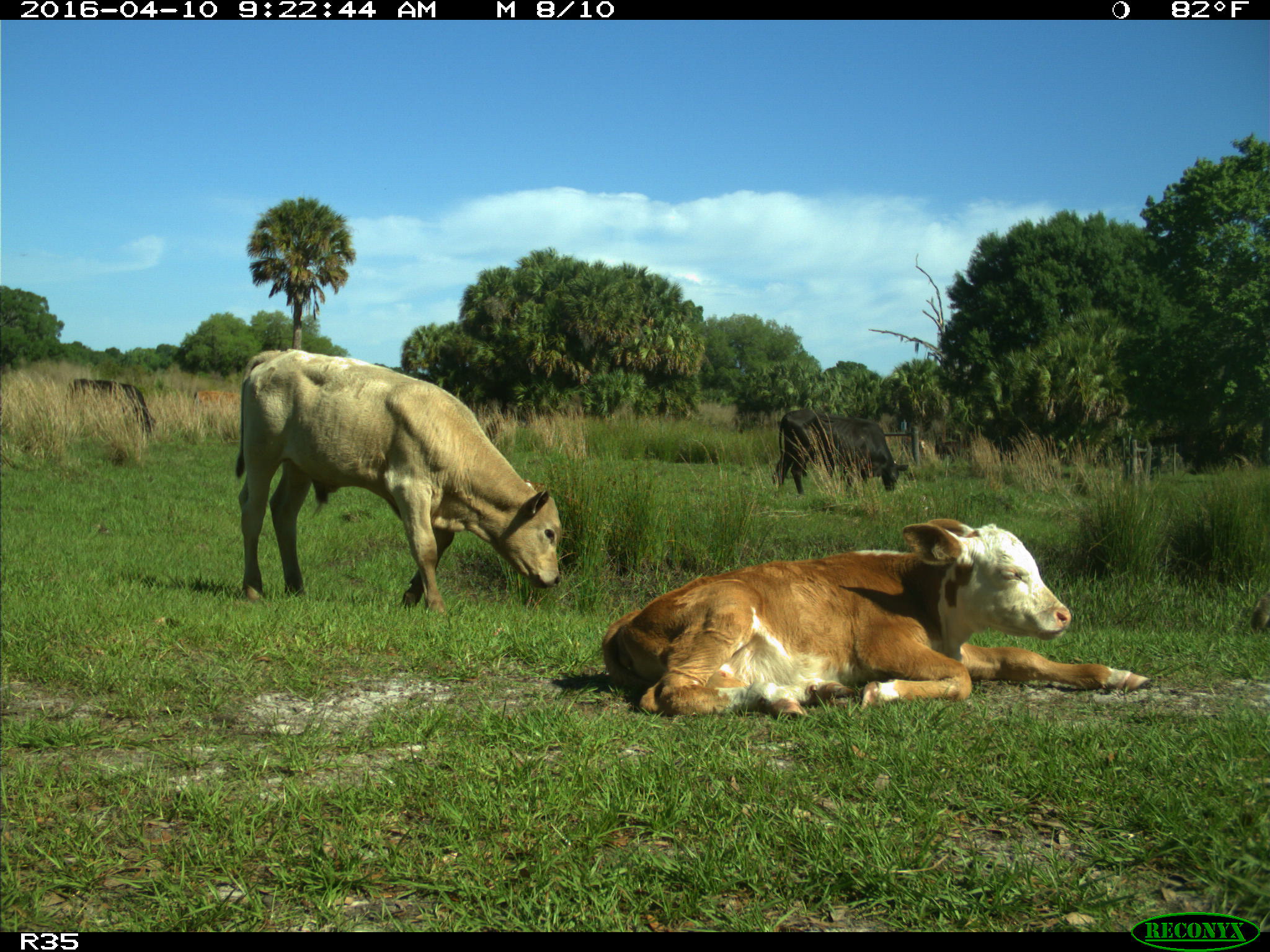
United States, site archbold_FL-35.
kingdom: Animalia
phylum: Chordata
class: Mammalia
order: Artiodactyla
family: Bovidae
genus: Bos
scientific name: Bos taurus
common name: domestic cow